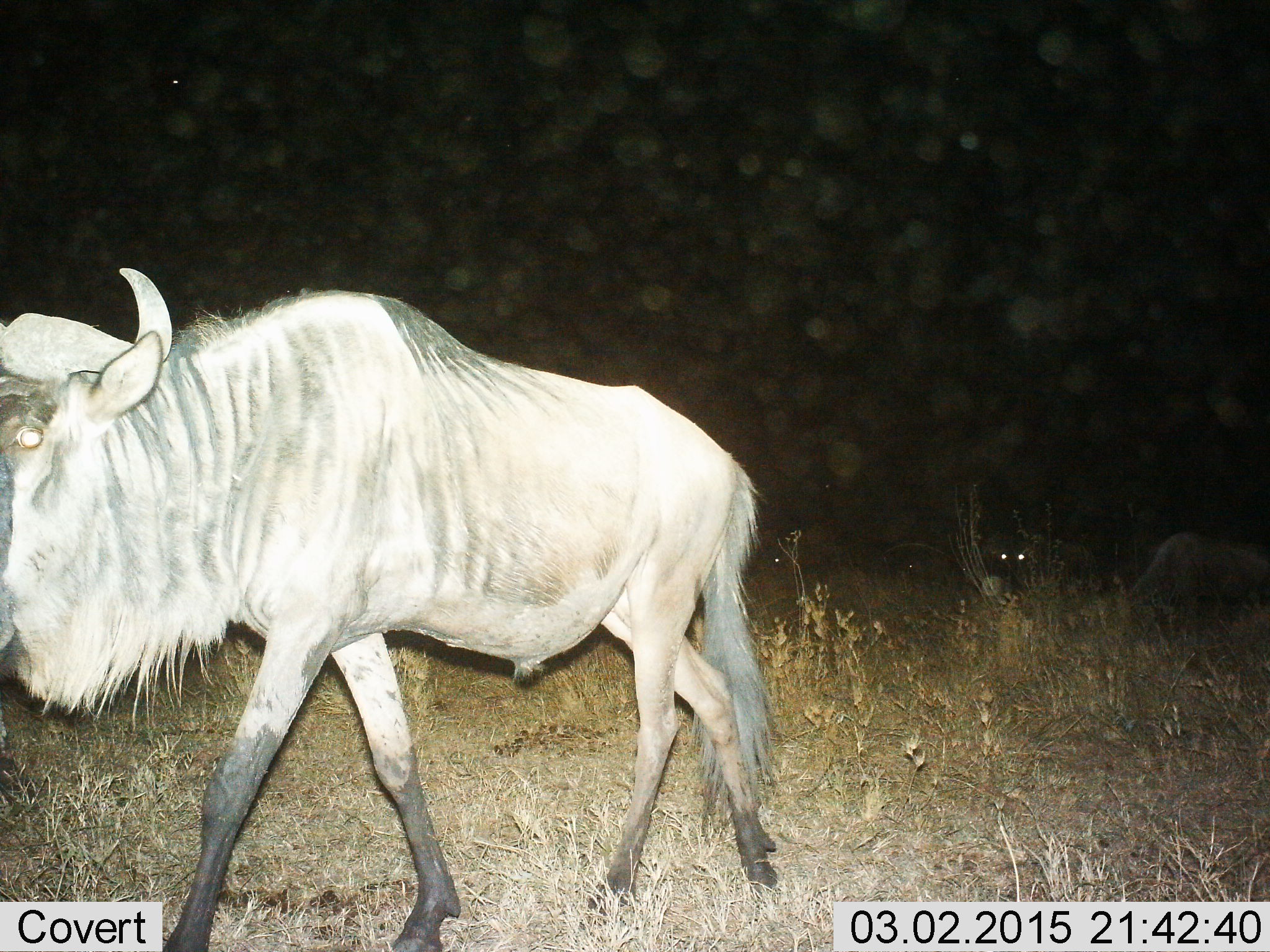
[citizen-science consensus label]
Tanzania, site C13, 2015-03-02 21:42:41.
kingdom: Animalia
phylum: Chordata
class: Mammalia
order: Artiodactyla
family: Bovidae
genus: Connochaetes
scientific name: Connochaetes taurinus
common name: blue wildebeest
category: wildebeest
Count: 3.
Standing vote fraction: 40%.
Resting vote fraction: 0%.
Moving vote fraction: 80%.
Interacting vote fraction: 0%.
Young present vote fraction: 0%.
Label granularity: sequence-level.